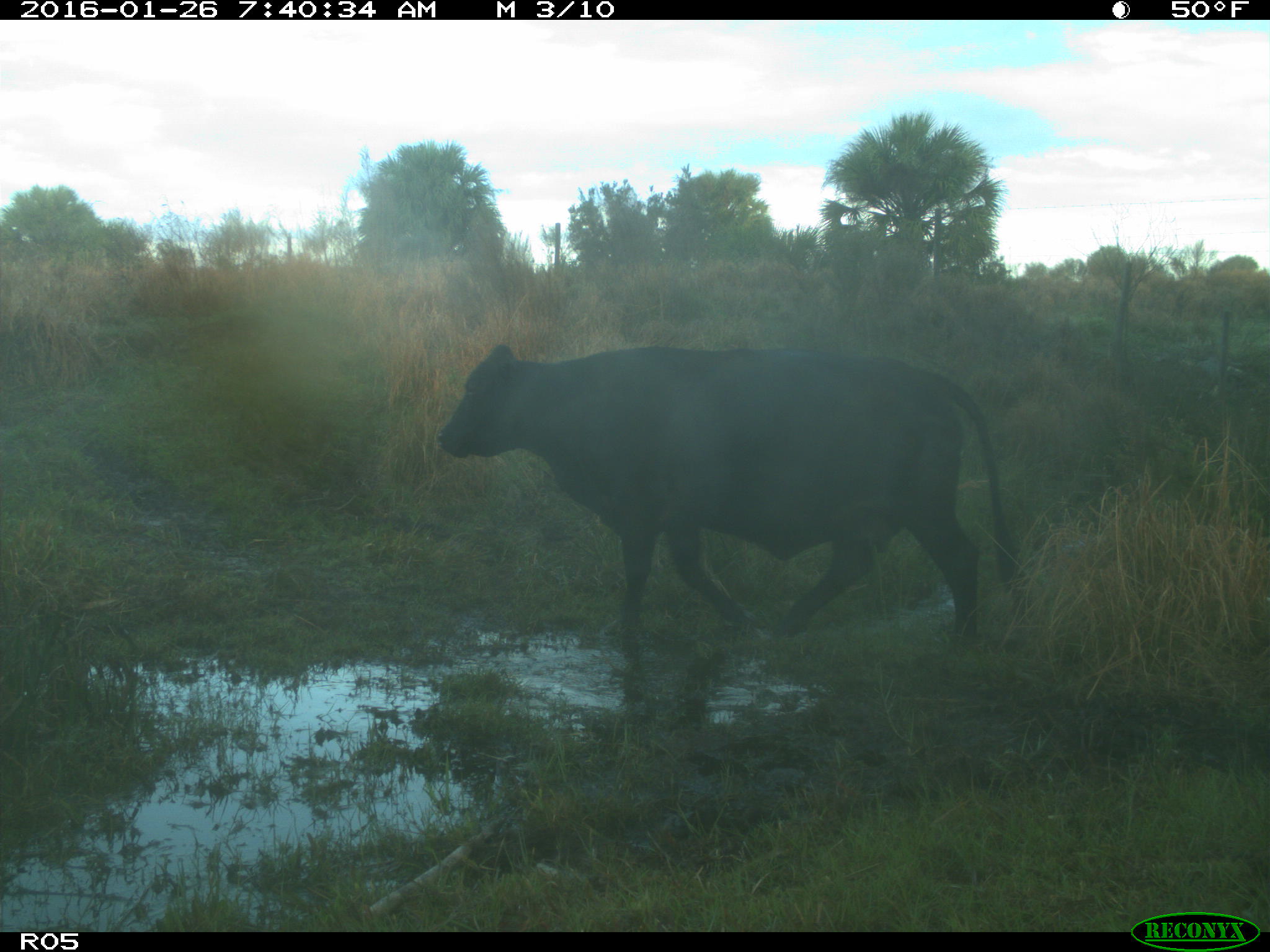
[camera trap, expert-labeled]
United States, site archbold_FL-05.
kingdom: Animalia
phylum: Chordata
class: Mammalia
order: Artiodactyla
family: Bovidae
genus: Bos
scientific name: Bos taurus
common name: domestic cow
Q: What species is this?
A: Bos taurus (domestic cow).